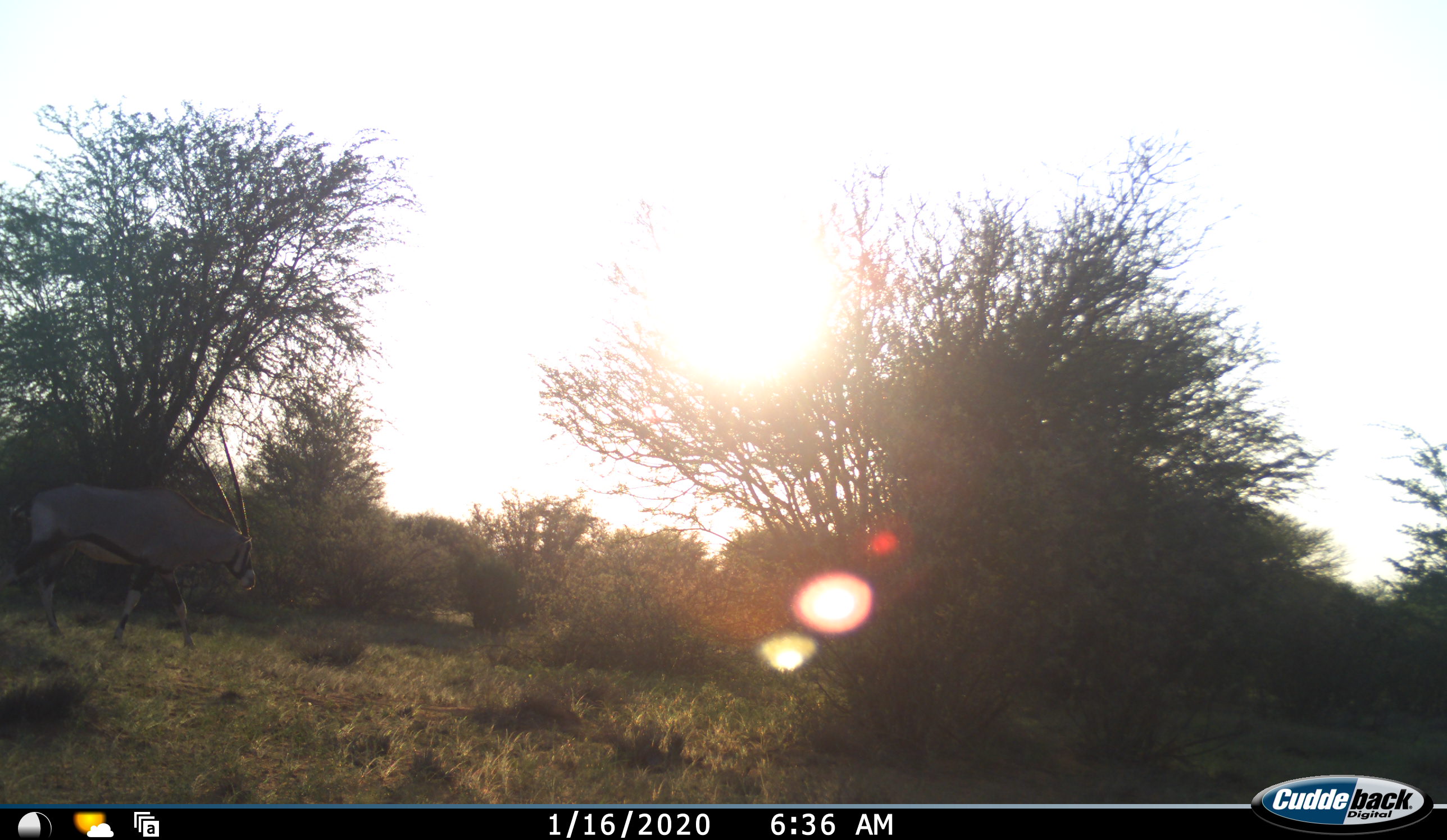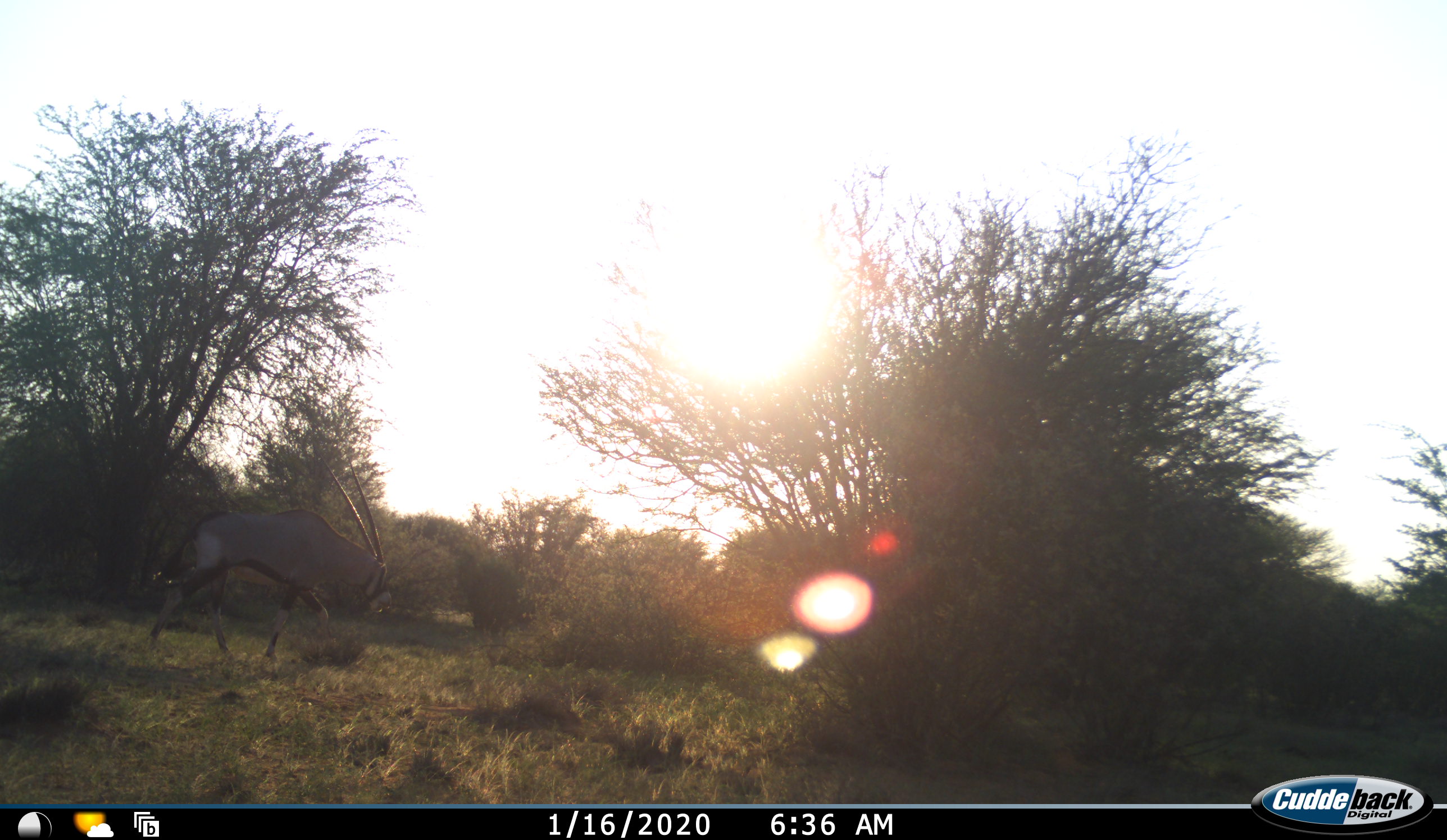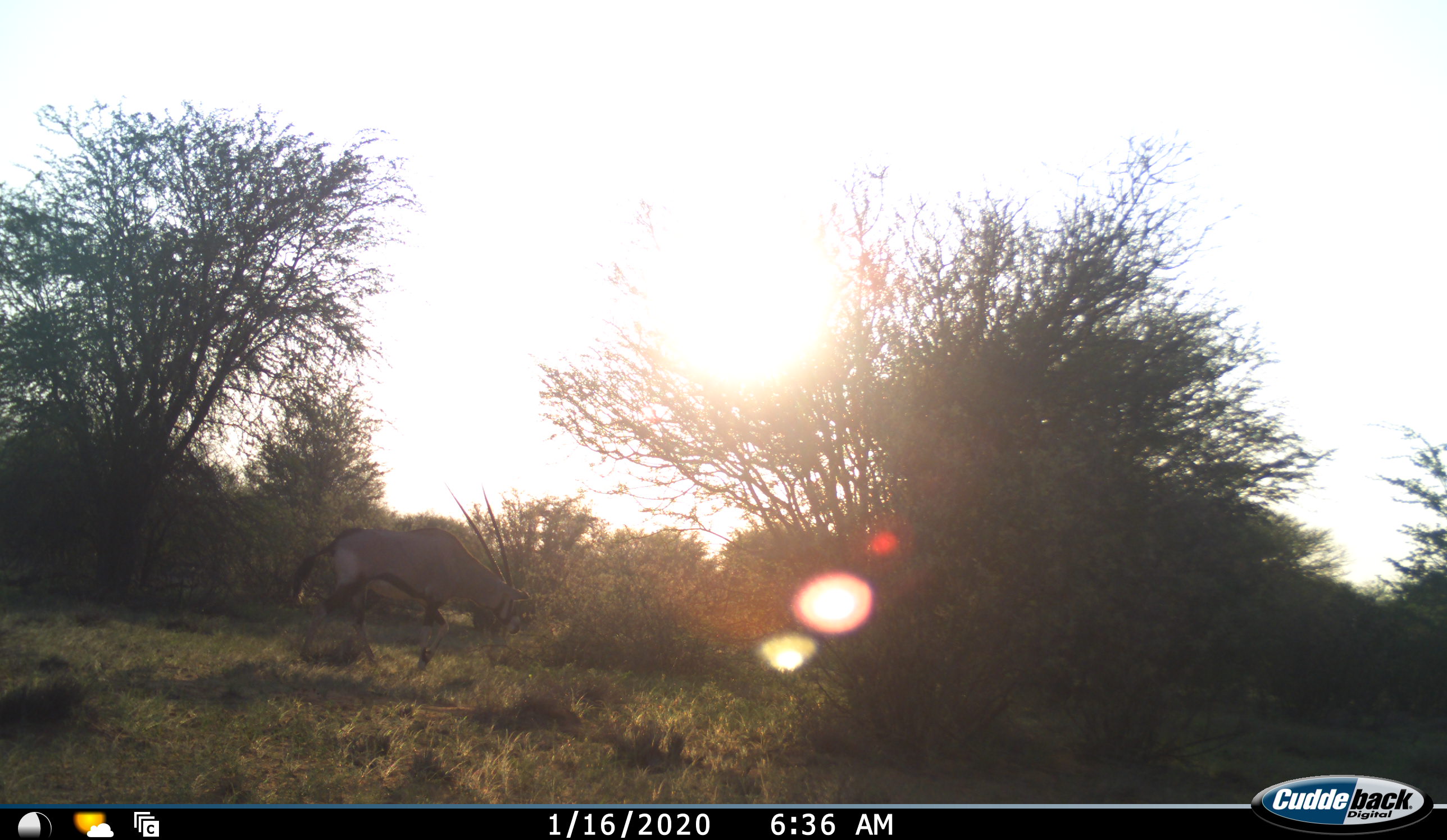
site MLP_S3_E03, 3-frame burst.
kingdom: Animalia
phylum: Chordata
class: Mammalia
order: Artiodactyla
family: Bovidae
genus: Oryx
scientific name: Oryx gazella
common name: gemsbok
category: oryx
Oryx (gemsbok) (Oryx gazella), count 1. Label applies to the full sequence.